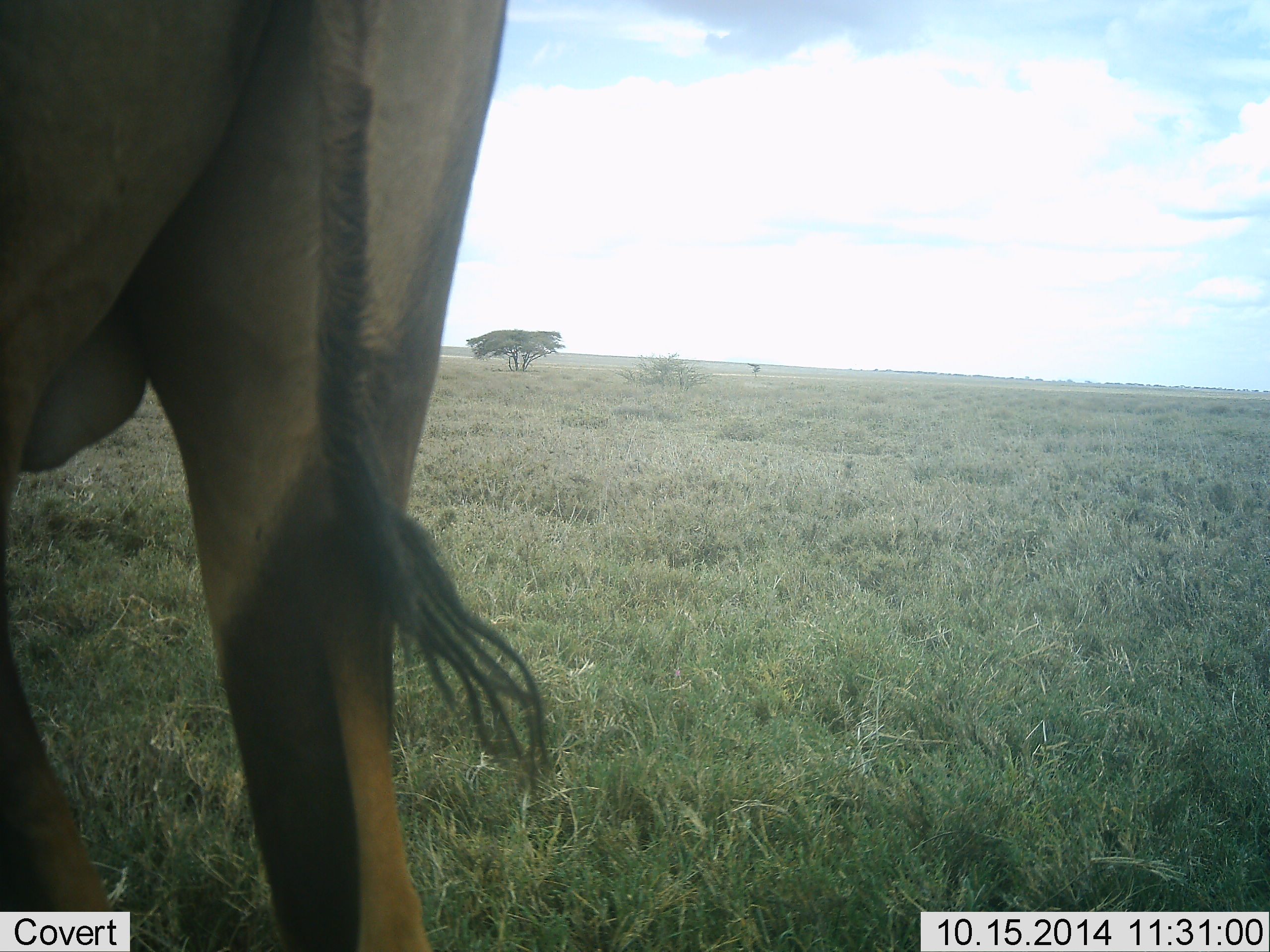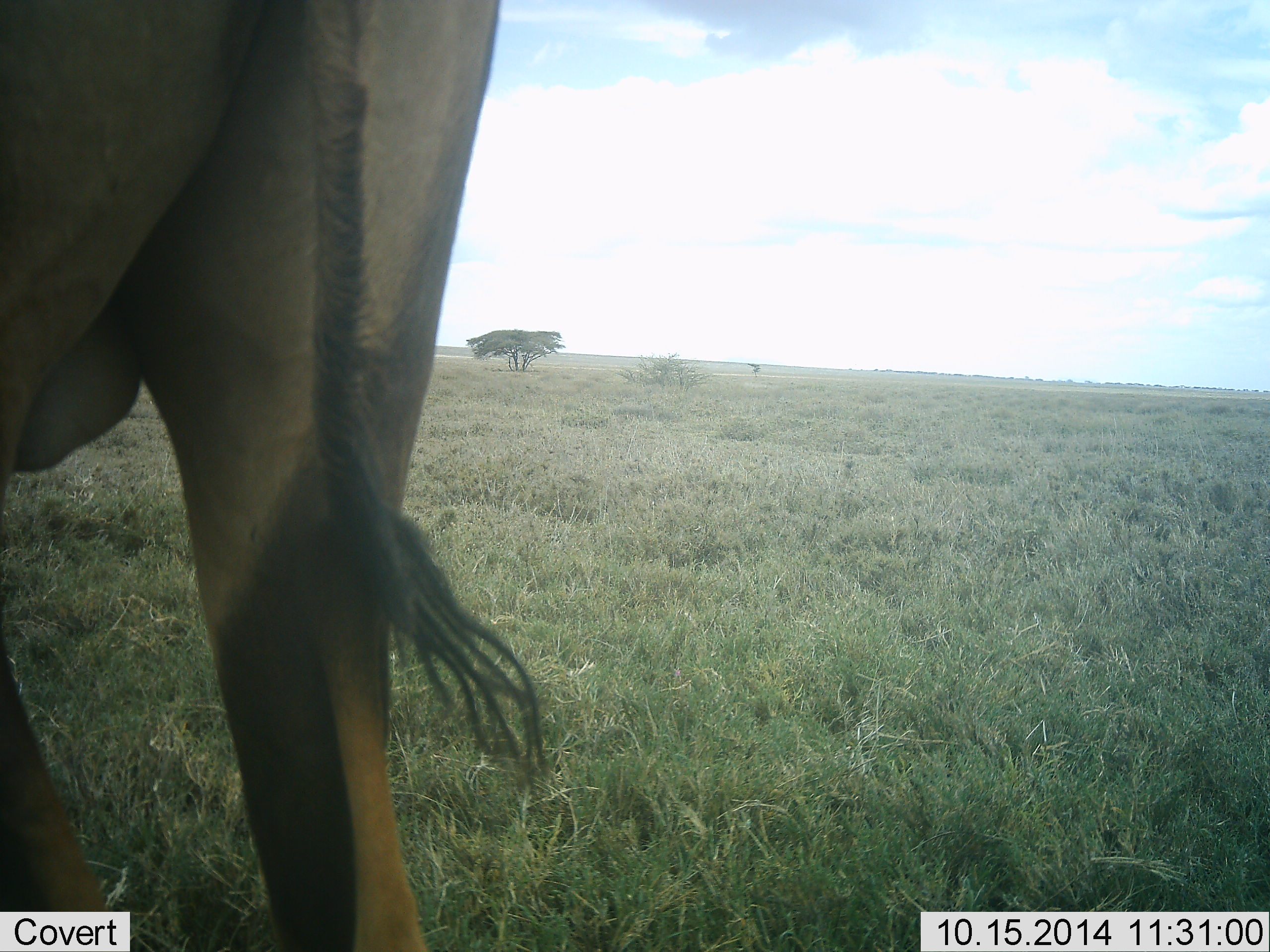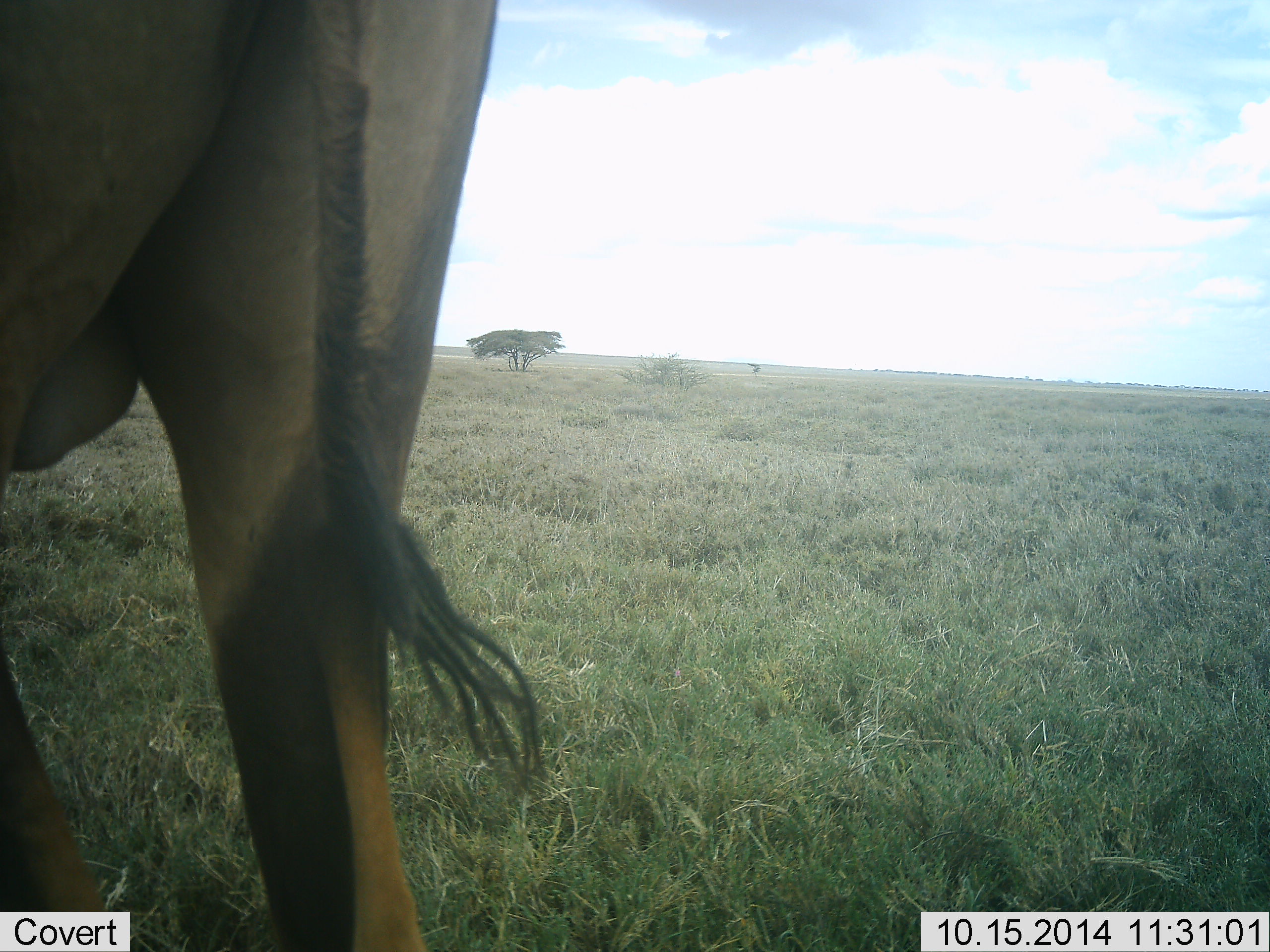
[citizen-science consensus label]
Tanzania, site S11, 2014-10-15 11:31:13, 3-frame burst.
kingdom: Animalia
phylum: Chordata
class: Mammalia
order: Artiodactyla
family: Bovidae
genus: Damaliscus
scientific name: Damaliscus lunatus jimela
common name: topi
Topi (Damaliscus lunatus jimela), count 1. Behavior (volunteer vote fractions): standing 100%, resting 10%, moving 0%, interacting 0%. Young present (vote fraction): 0%. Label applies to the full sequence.